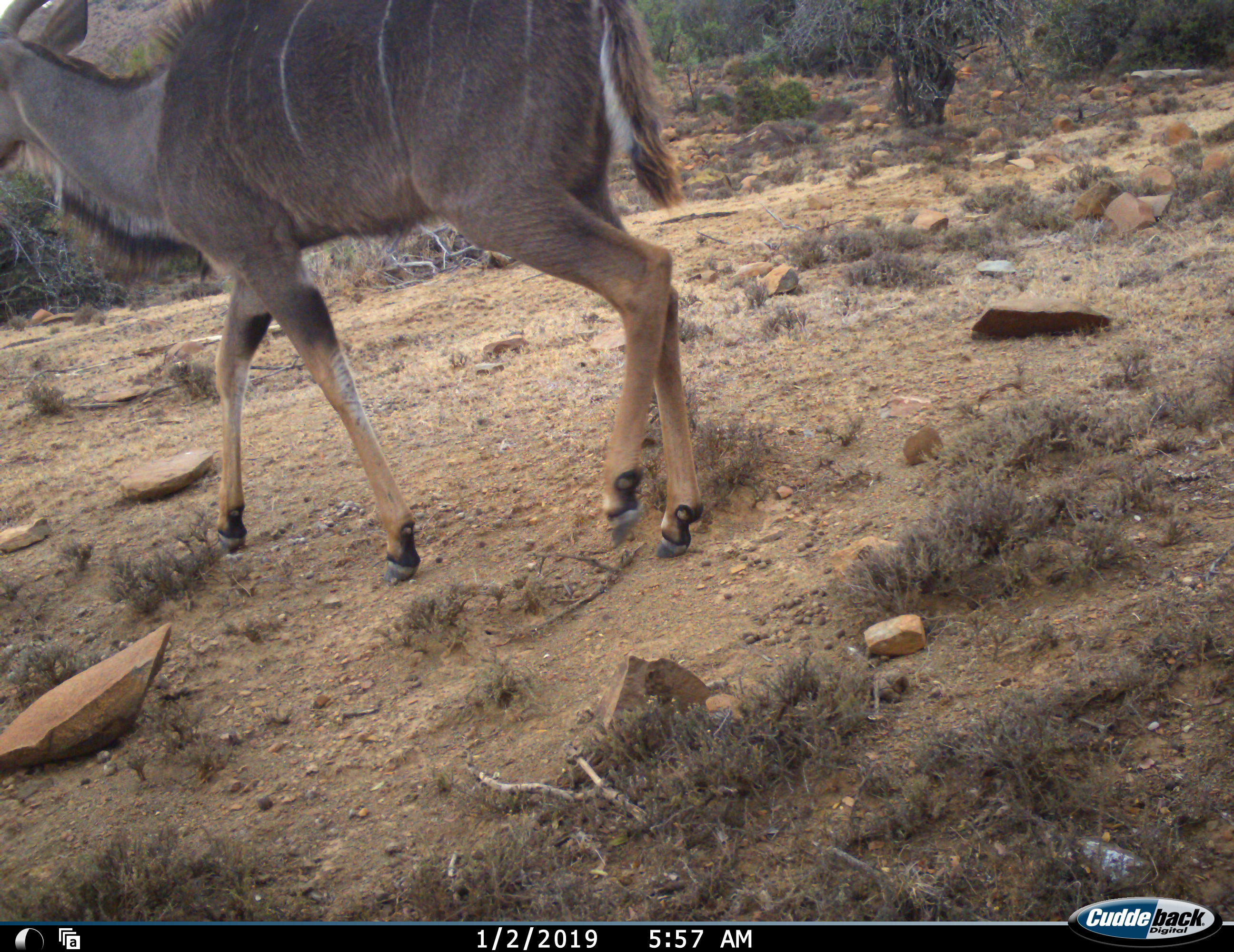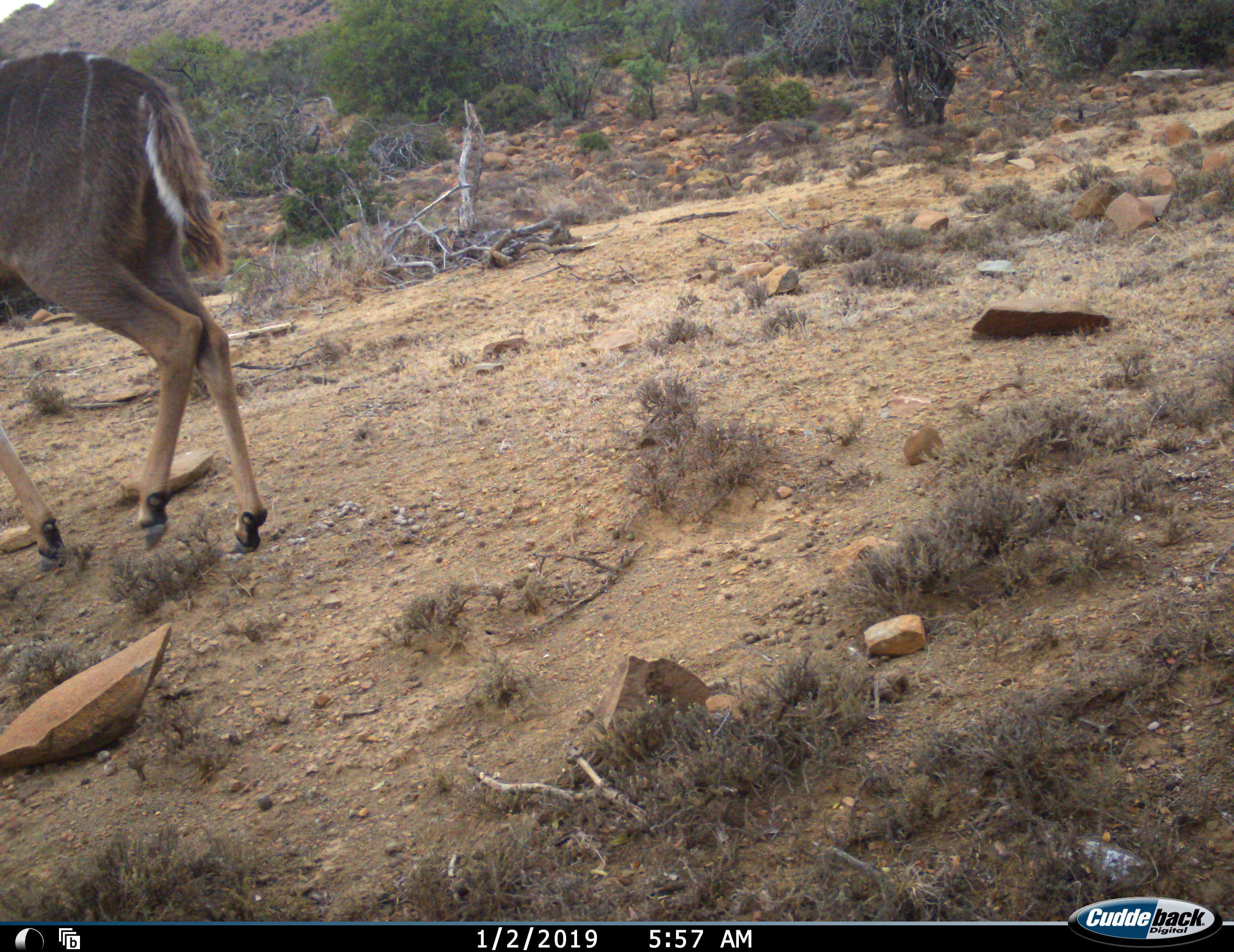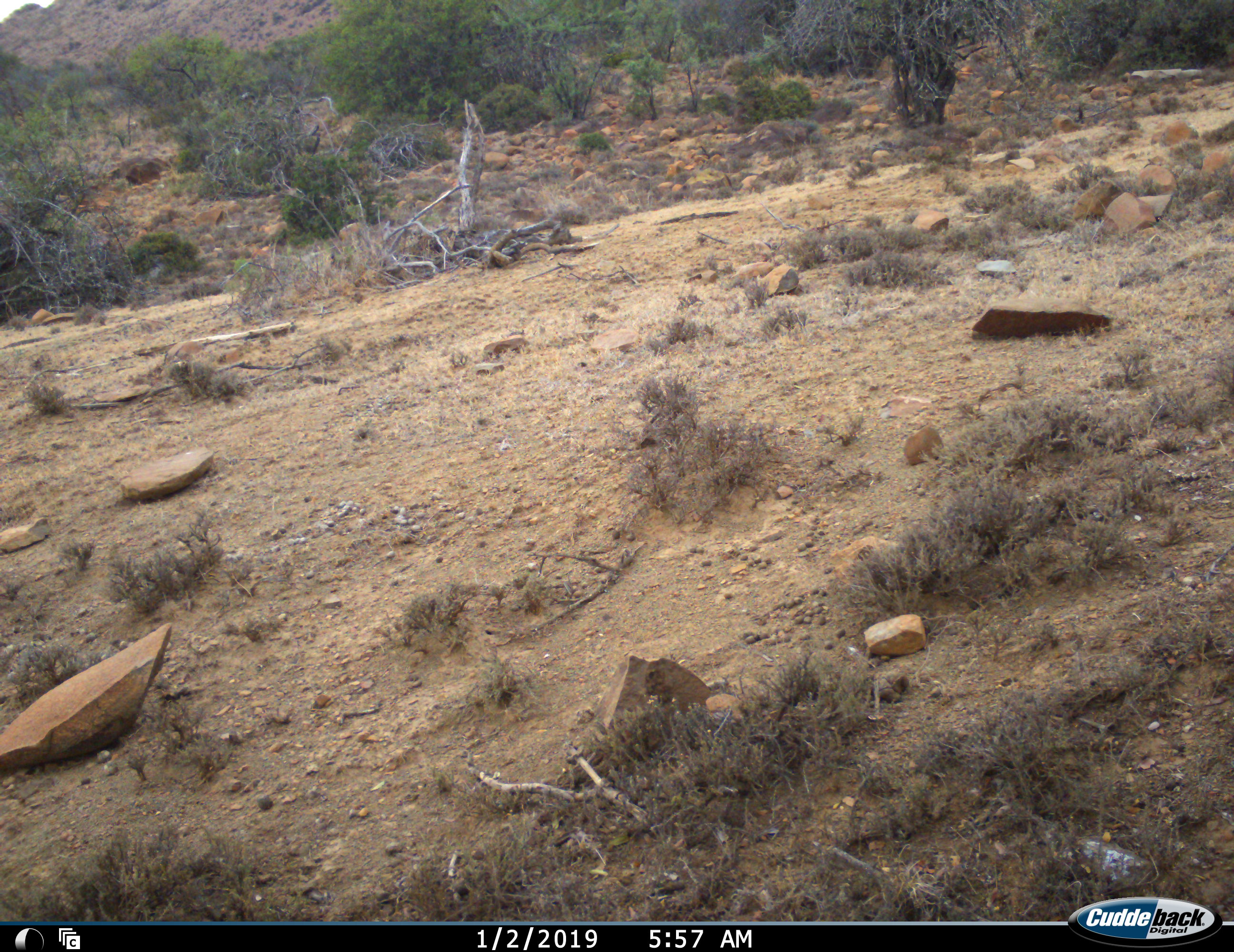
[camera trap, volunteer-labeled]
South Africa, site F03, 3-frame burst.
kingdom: Animalia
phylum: Chordata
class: Mammalia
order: Artiodactyla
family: Bovidae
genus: Tragelaphus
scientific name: Tragelaphus strepsiceros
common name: greater kudu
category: kudu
Kudu (greater kudu) (Tragelaphus strepsiceros), count 1. Behavior (volunteer vote fractions): standing 10%, resting 0%, moving 100%, interacting 0%. Young present (vote fraction): 0%. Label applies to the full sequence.